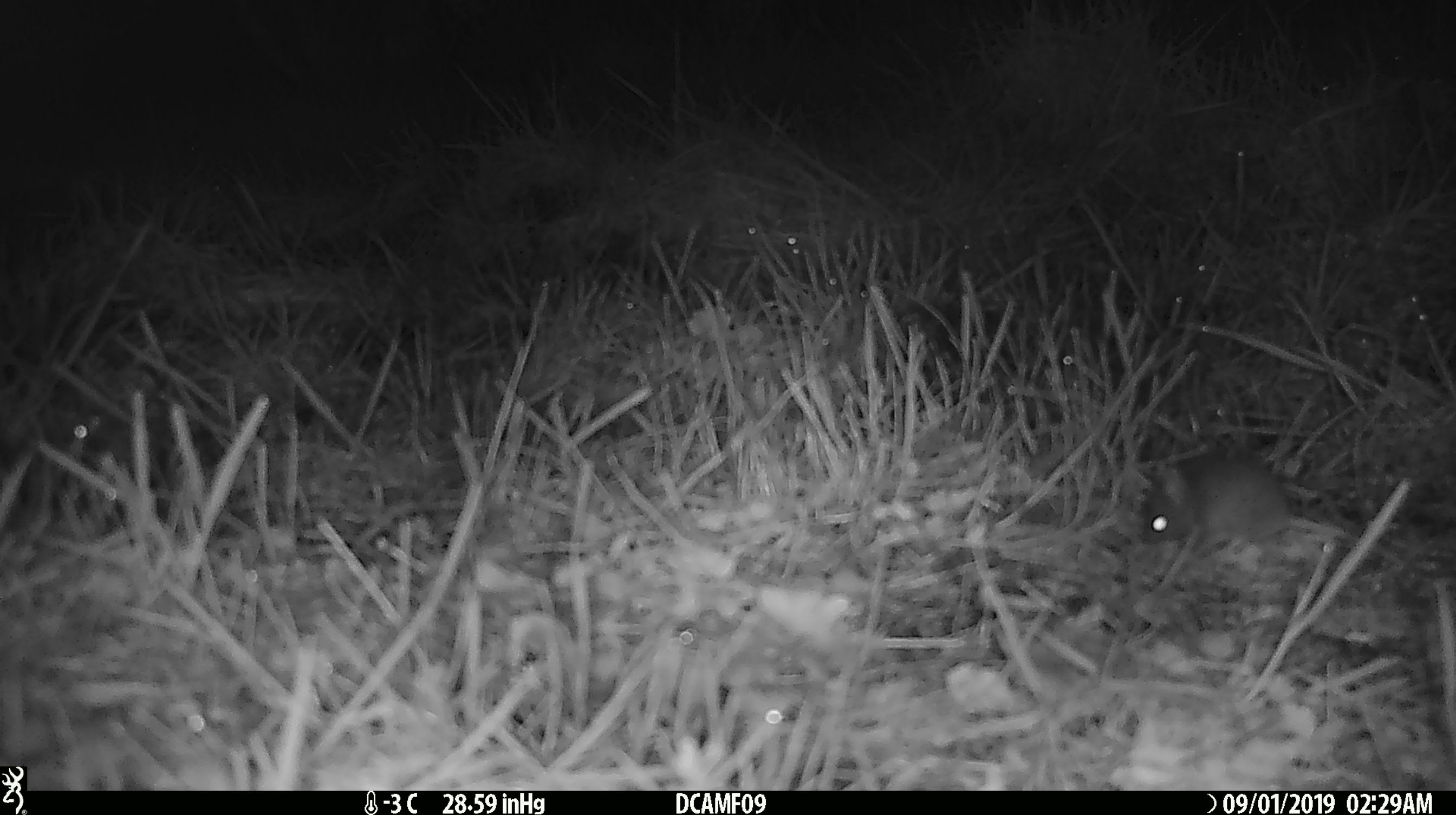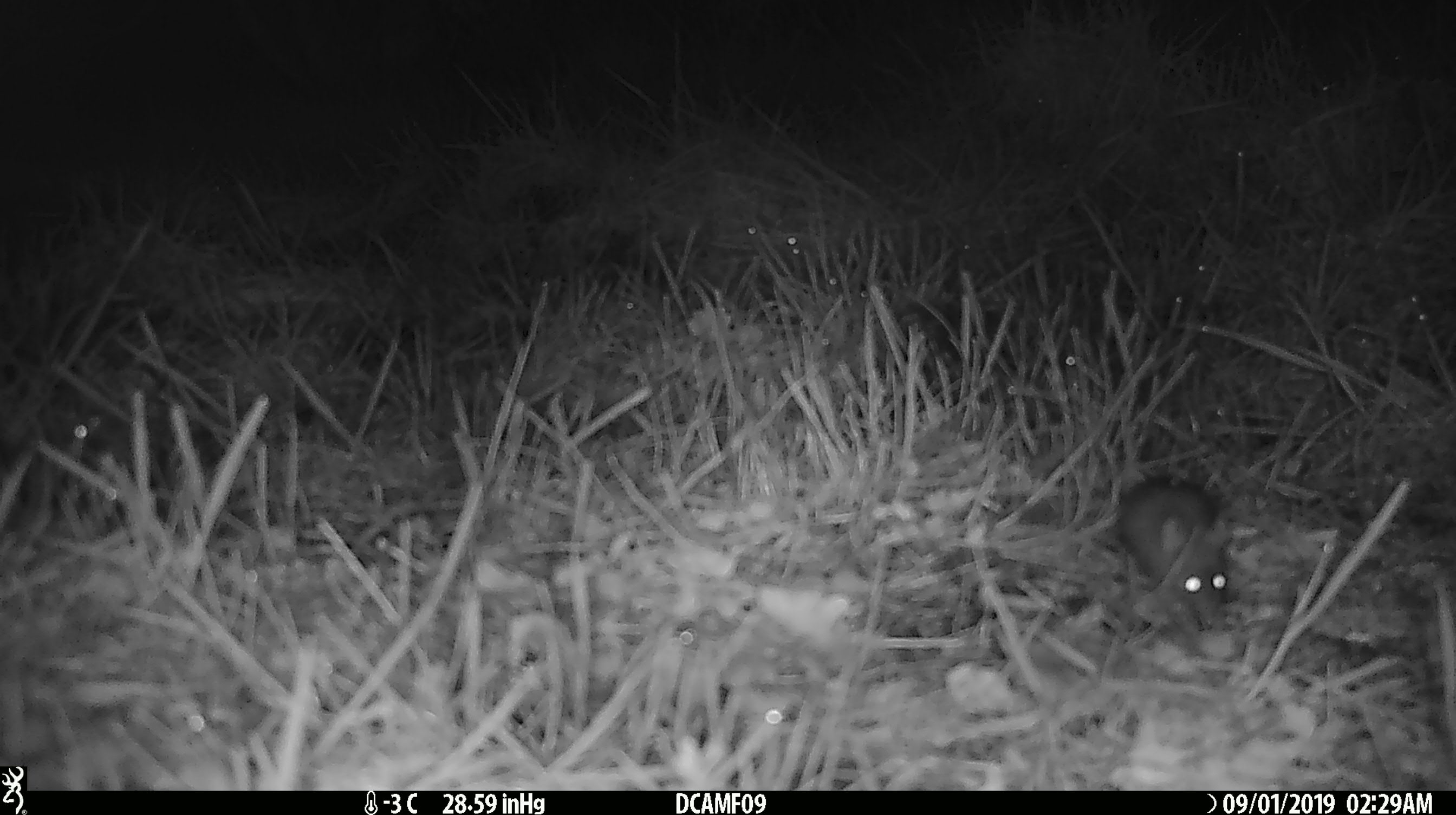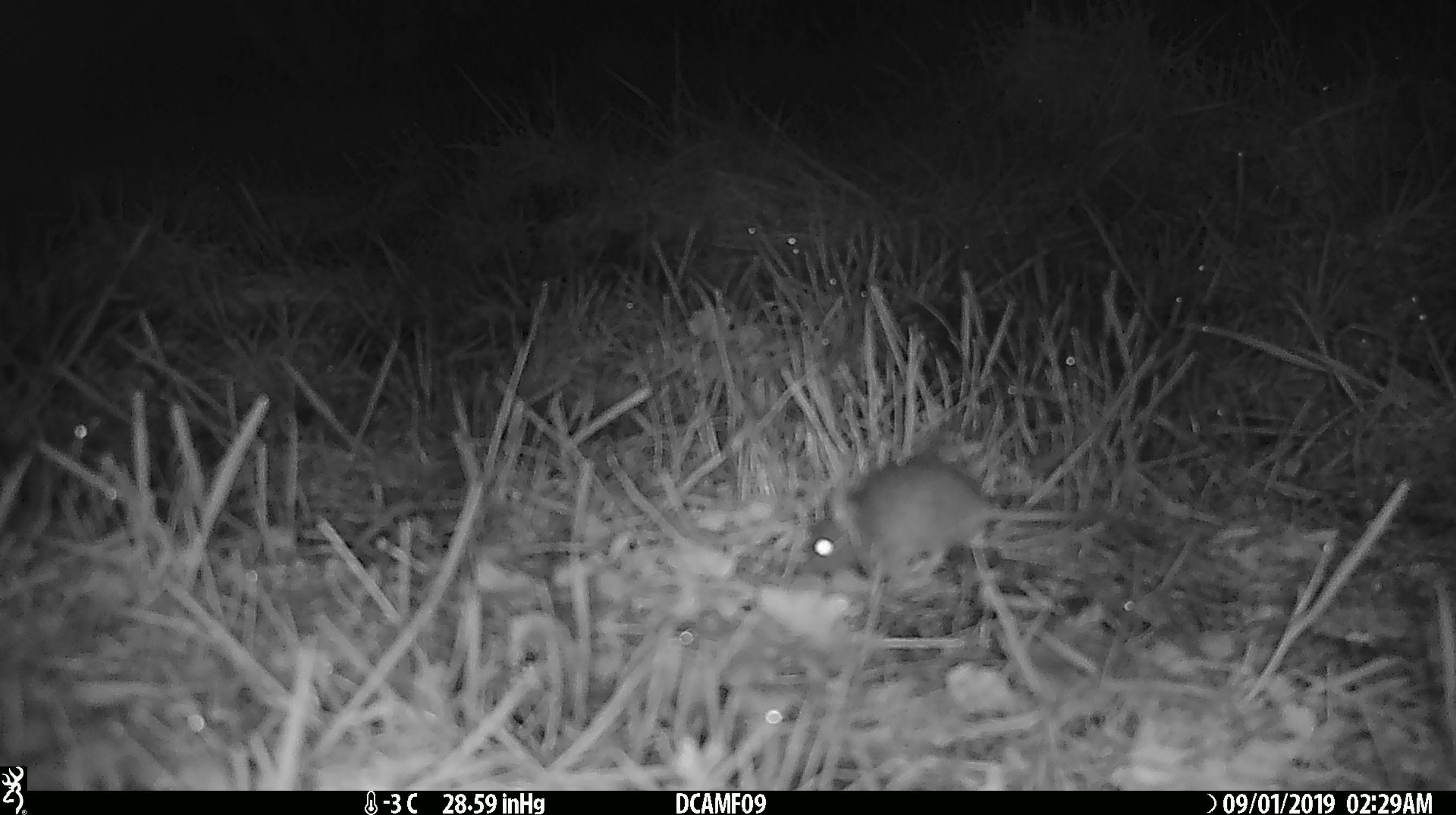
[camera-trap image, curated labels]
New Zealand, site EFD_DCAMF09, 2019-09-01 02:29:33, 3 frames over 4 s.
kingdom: Animalia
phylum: Chordata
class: Aves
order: Passeriformes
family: Turdidae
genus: Turdus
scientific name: Turdus philomelos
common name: song thrush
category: thrush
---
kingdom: Animalia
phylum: Chordata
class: Mammalia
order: Rodentia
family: Muridae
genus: Mus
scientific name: Mus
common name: mouse